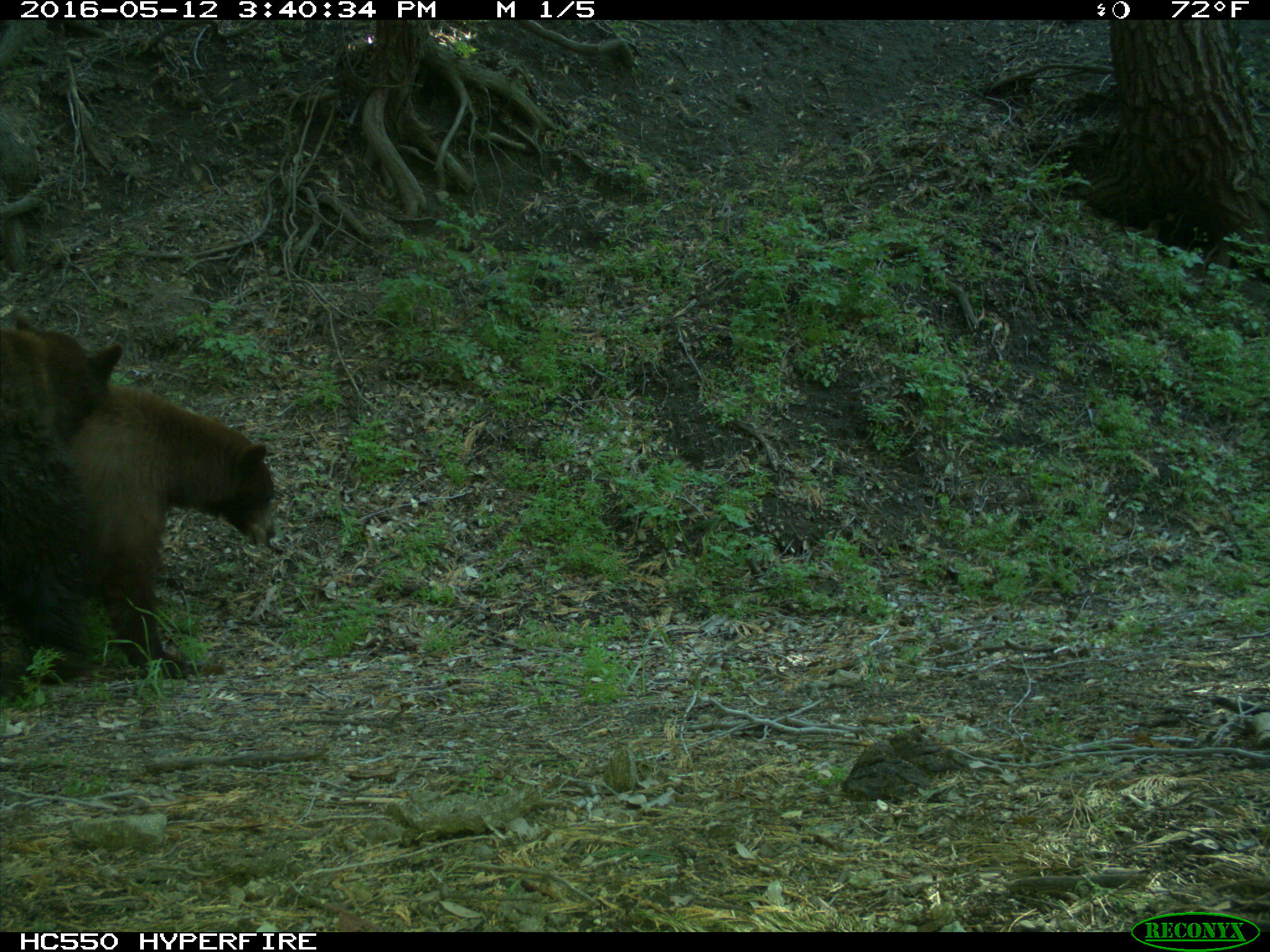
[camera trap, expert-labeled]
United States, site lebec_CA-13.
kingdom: Animalia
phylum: Chordata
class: Mammalia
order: Carnivora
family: Ursidae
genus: Ursus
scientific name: Ursus americanus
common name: american black bear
Ursus americanus (american black bear).